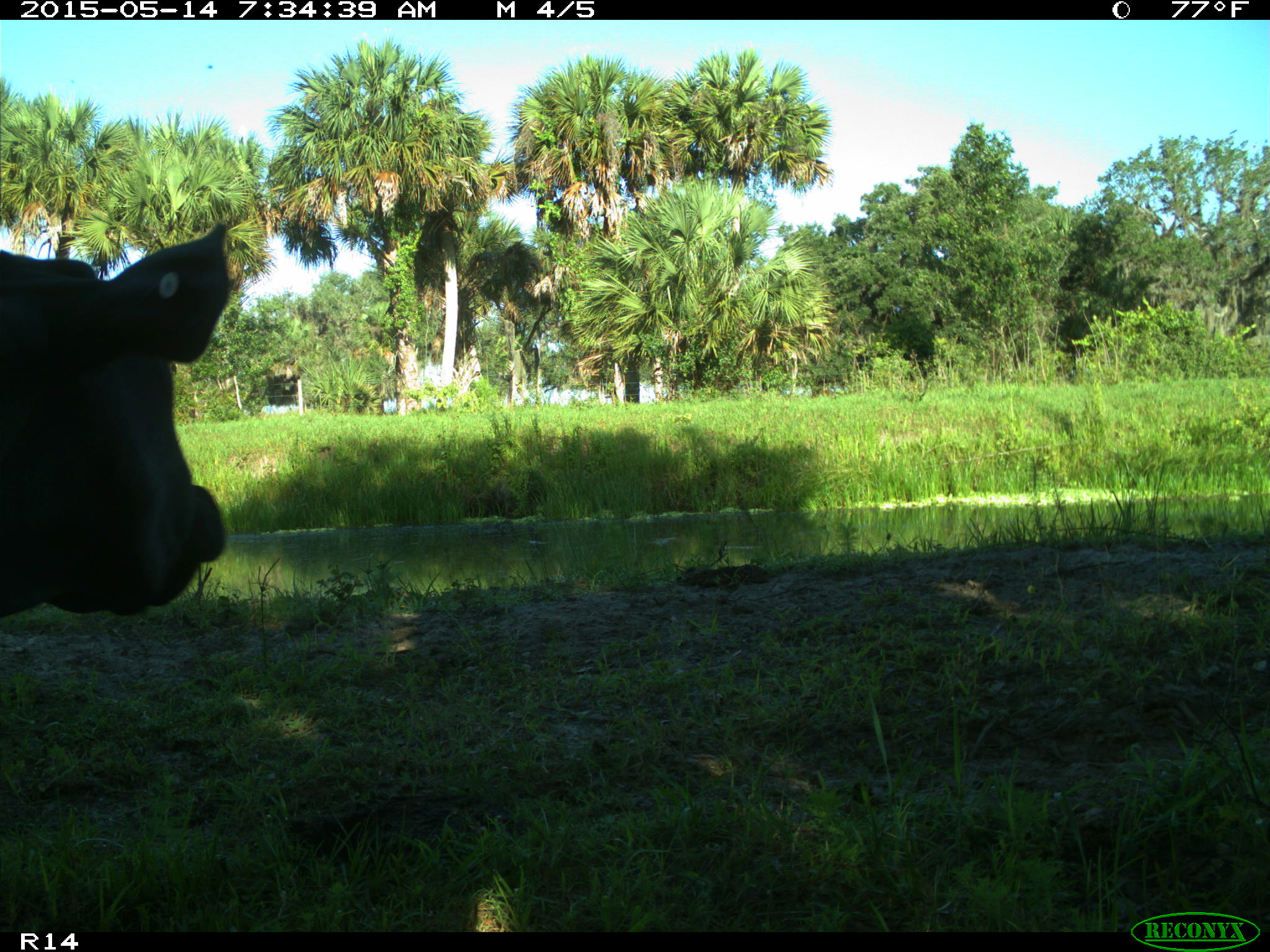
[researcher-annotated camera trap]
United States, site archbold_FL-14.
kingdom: Animalia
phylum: Chordata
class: Mammalia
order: Artiodactyla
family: Bovidae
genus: Bos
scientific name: Bos taurus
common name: domestic cow